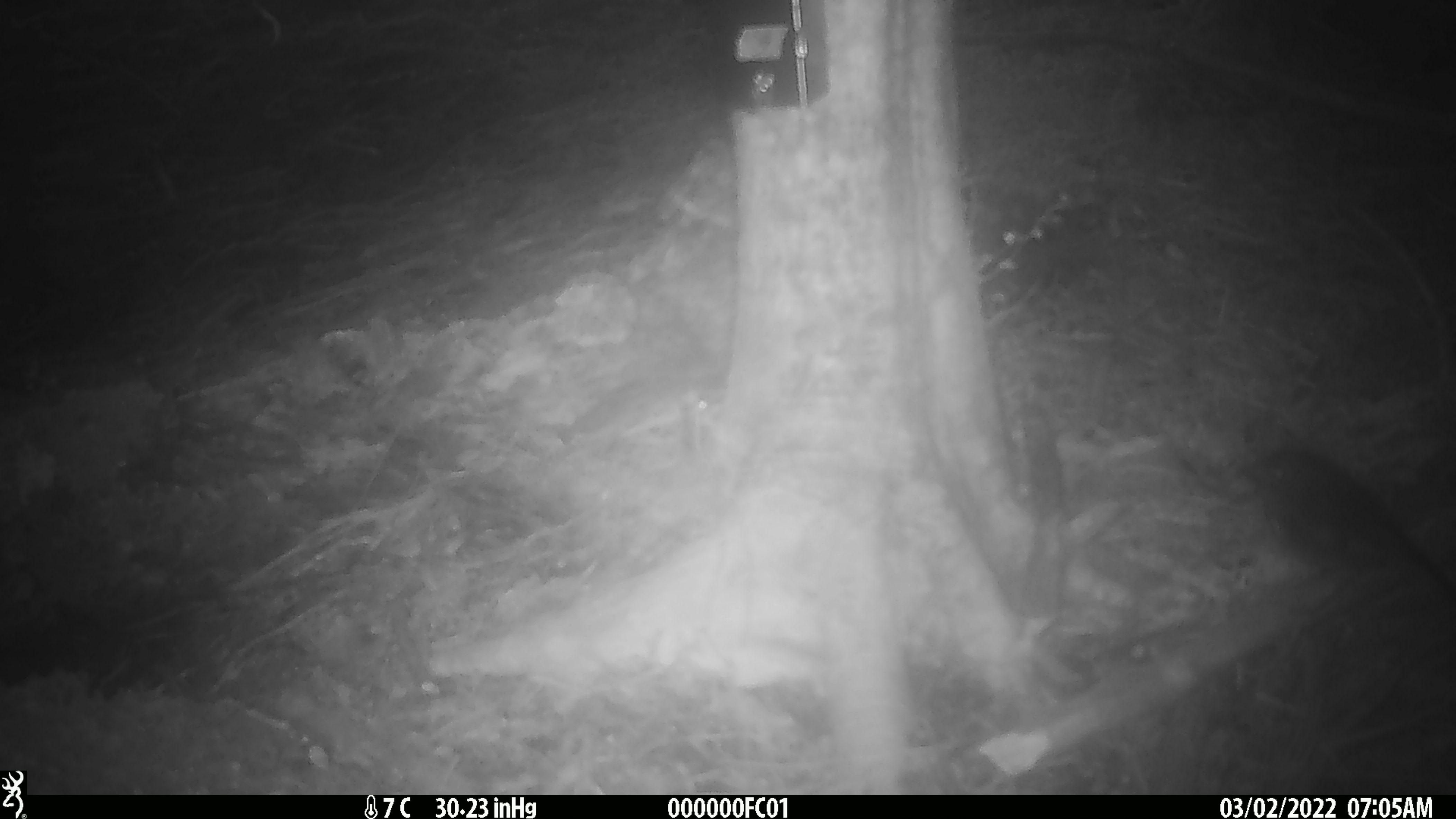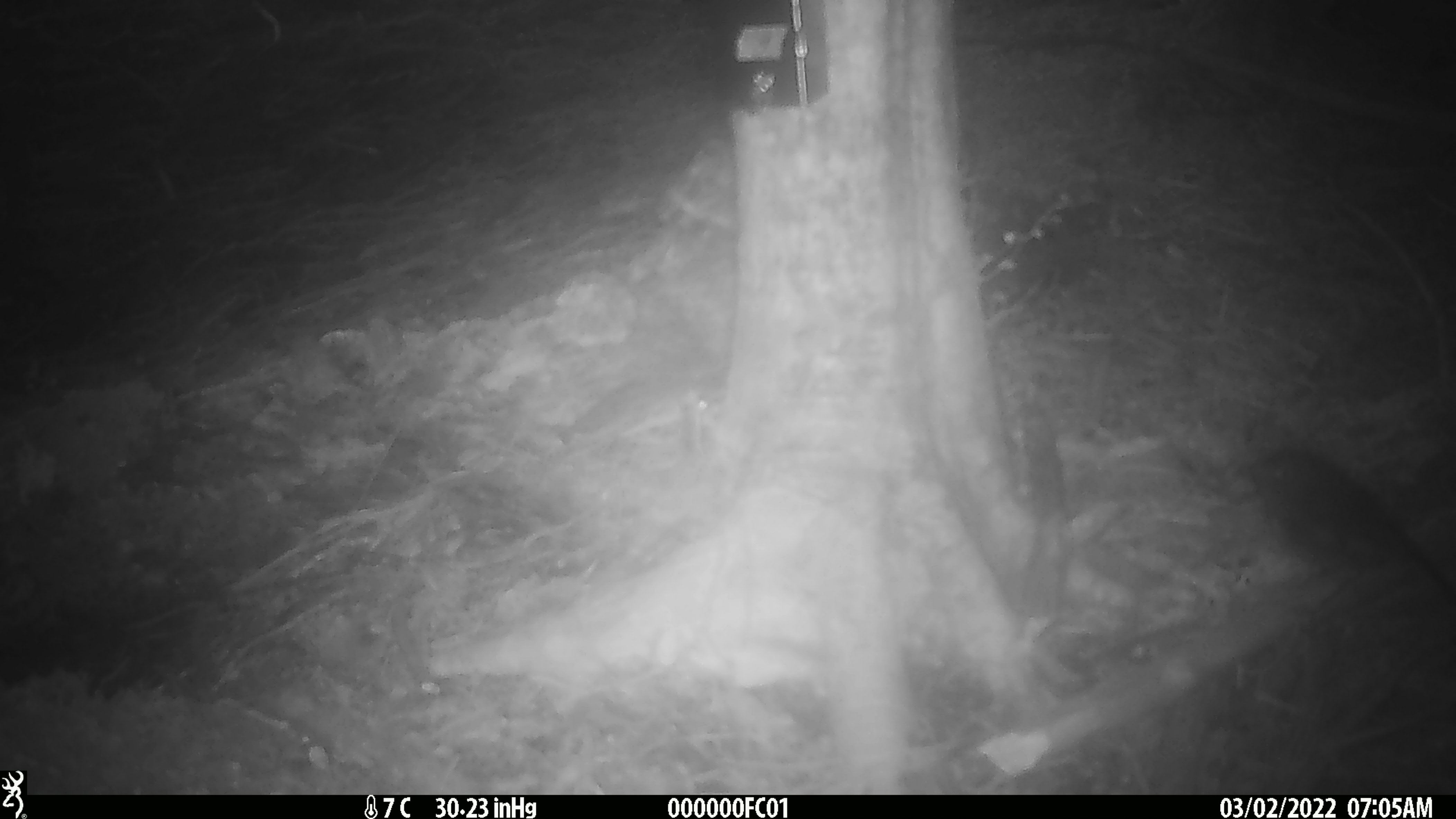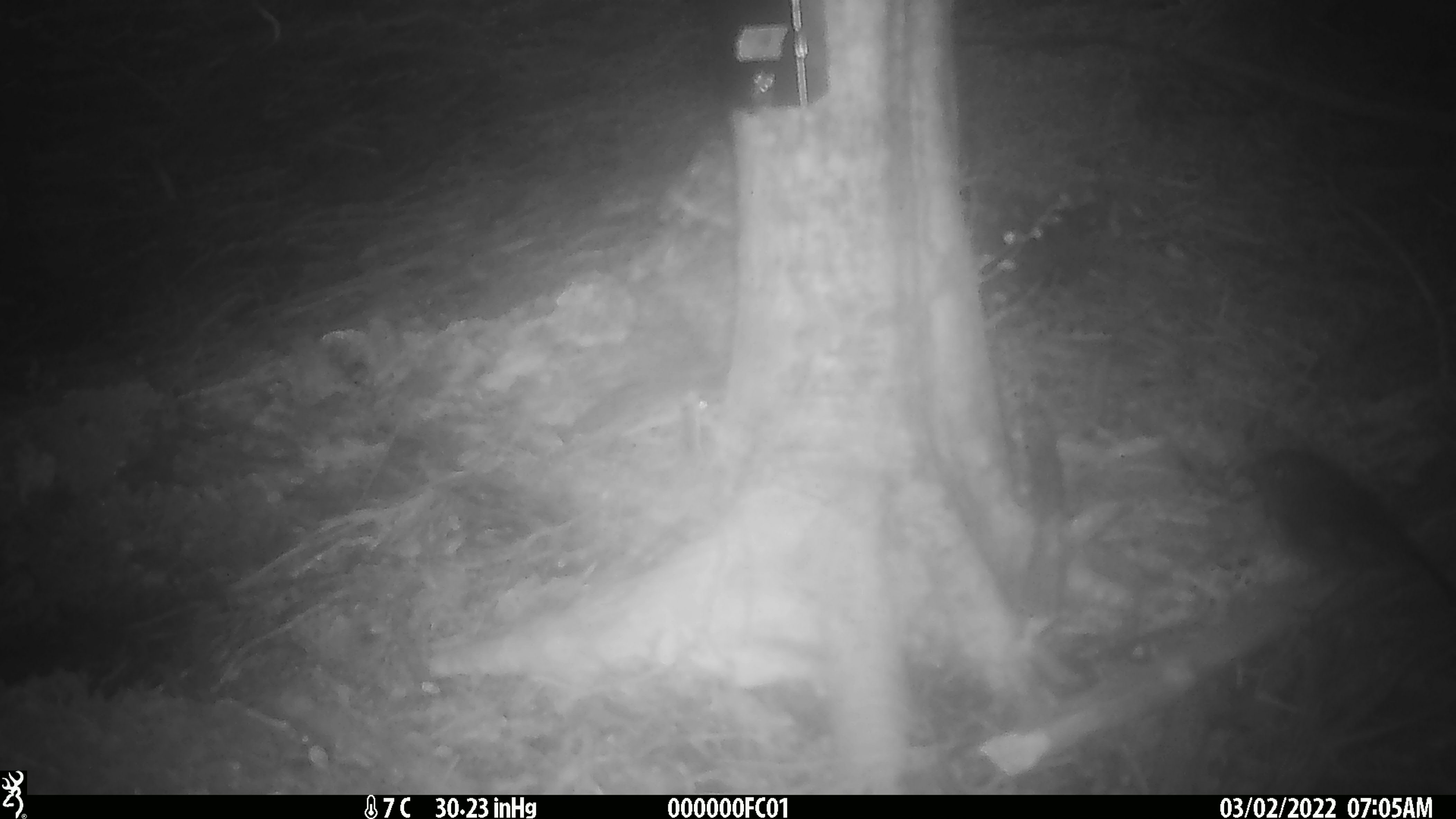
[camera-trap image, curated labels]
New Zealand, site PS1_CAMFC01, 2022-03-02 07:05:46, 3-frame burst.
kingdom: Animalia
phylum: Chordata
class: Aves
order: Passeriformes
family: Petroicidae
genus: Petroica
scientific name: Petroica australis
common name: new zealand robin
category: robin